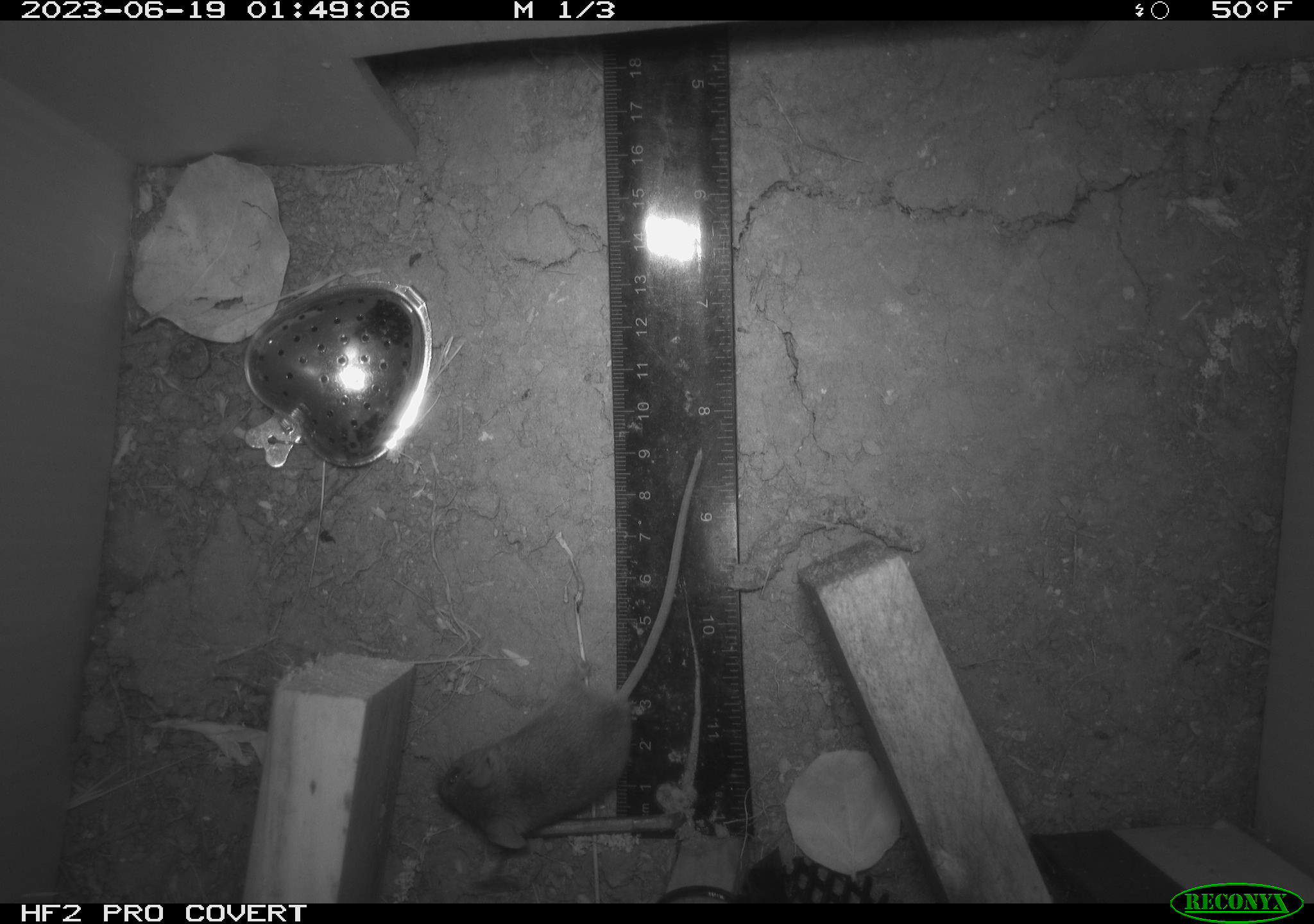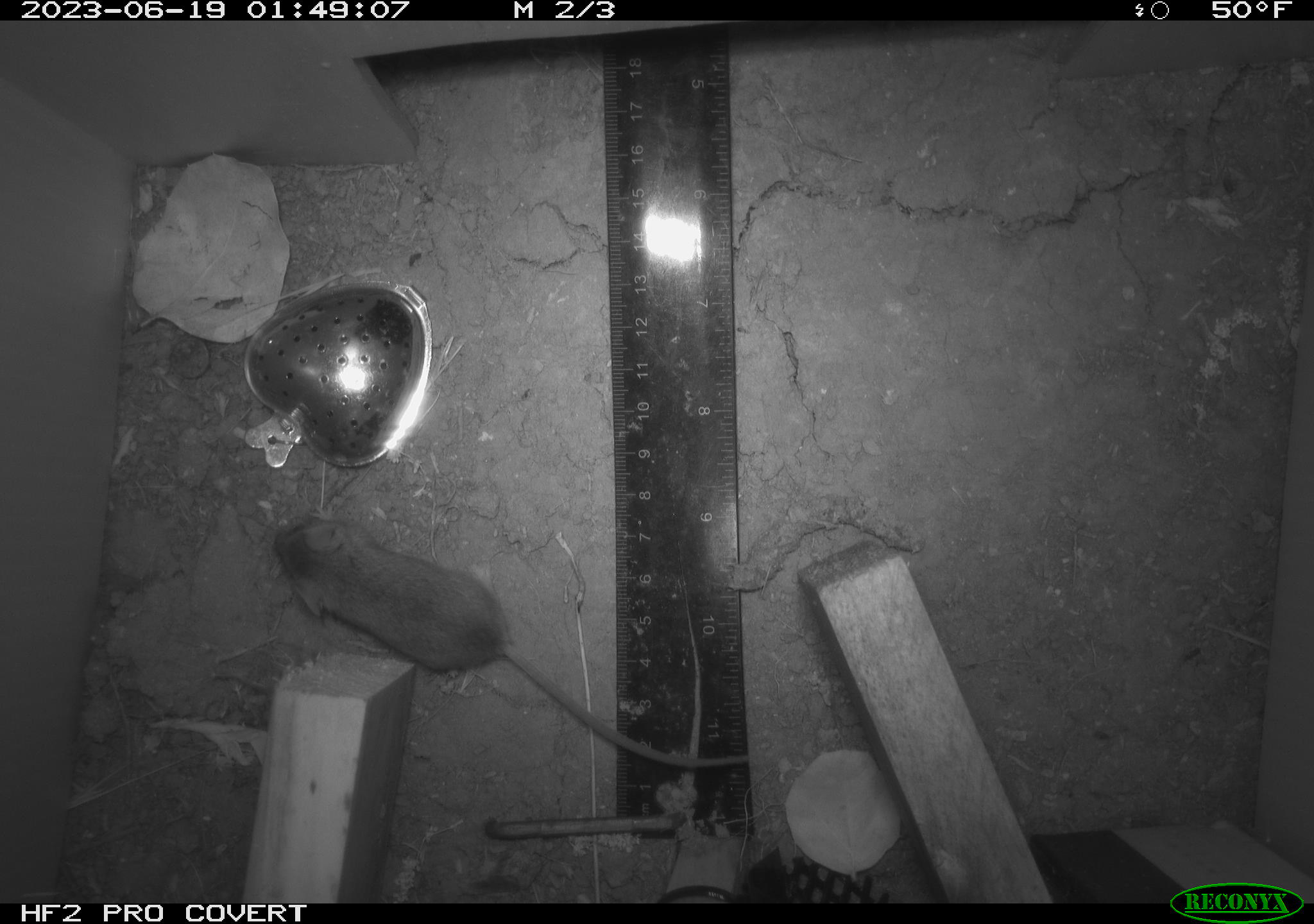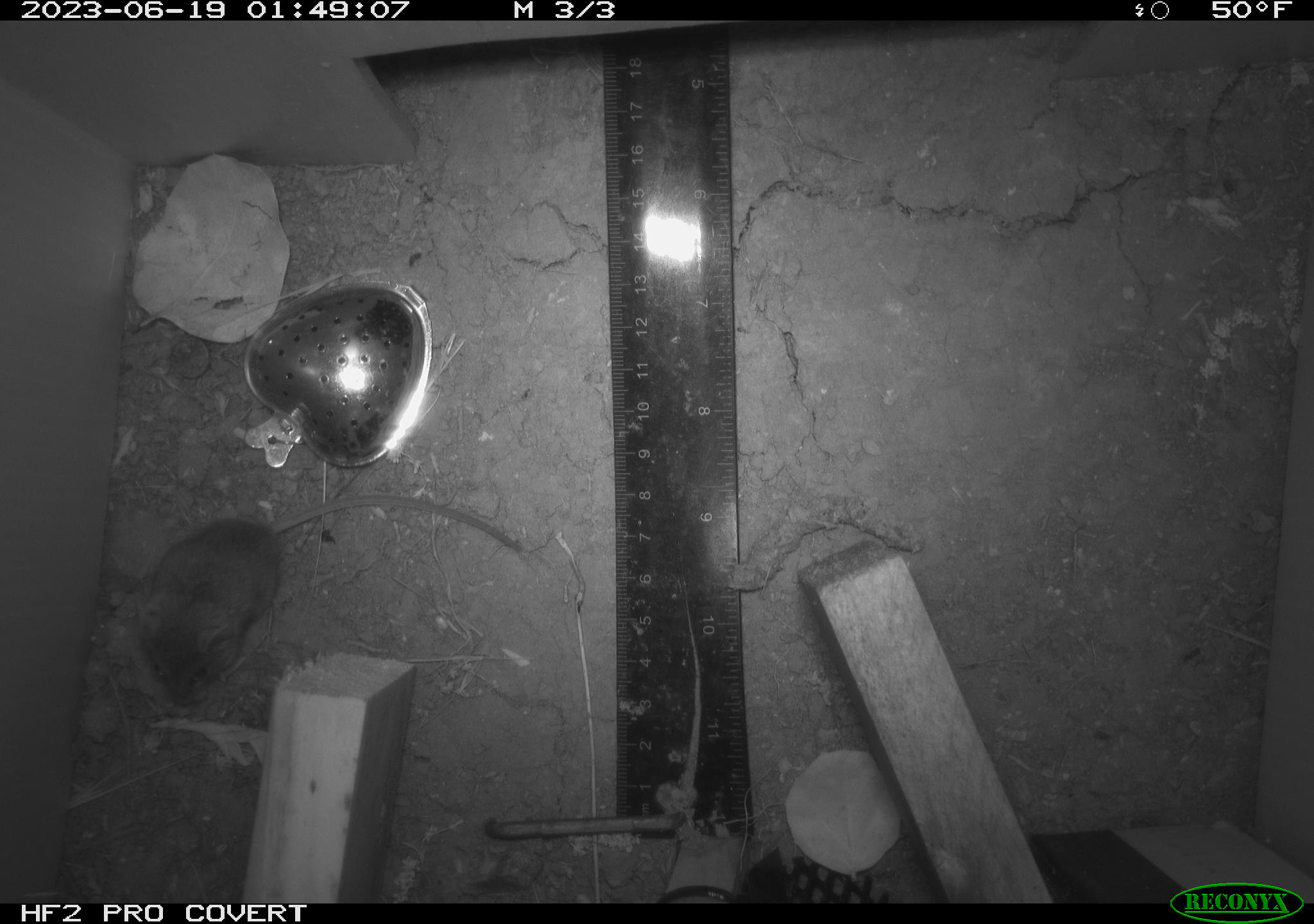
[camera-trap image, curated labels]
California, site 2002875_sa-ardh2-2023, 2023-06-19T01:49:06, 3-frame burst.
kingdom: Animalia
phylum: Chordata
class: Mammalia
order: Rodentia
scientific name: Rodentia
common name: mouse species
Mouse species (Rodentia).